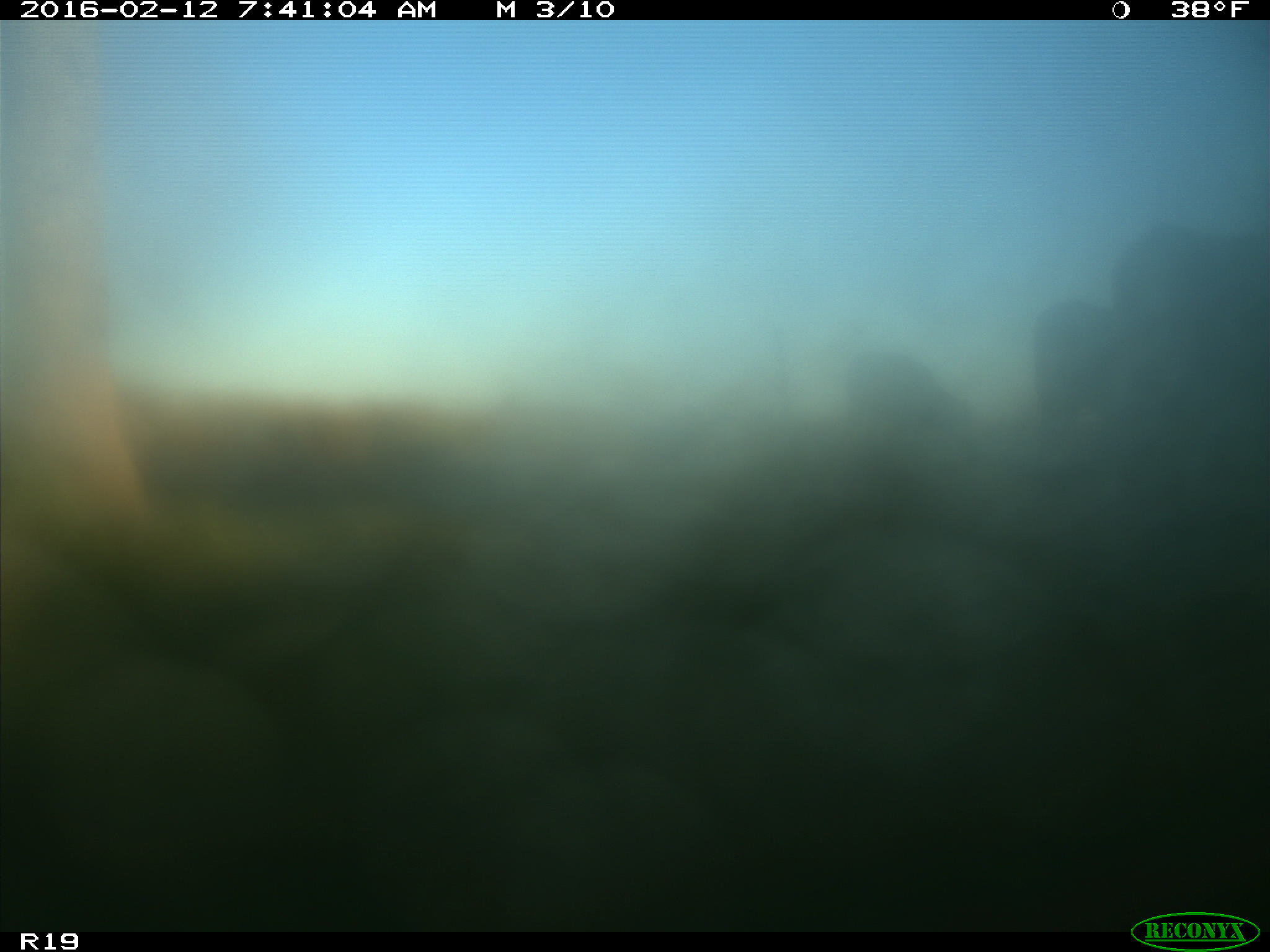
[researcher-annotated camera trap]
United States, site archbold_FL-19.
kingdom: Animalia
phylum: Chordata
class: Mammalia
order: Artiodactyla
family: Bovidae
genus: Bos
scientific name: Bos taurus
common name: domestic cow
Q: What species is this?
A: Bos taurus (domestic cow).